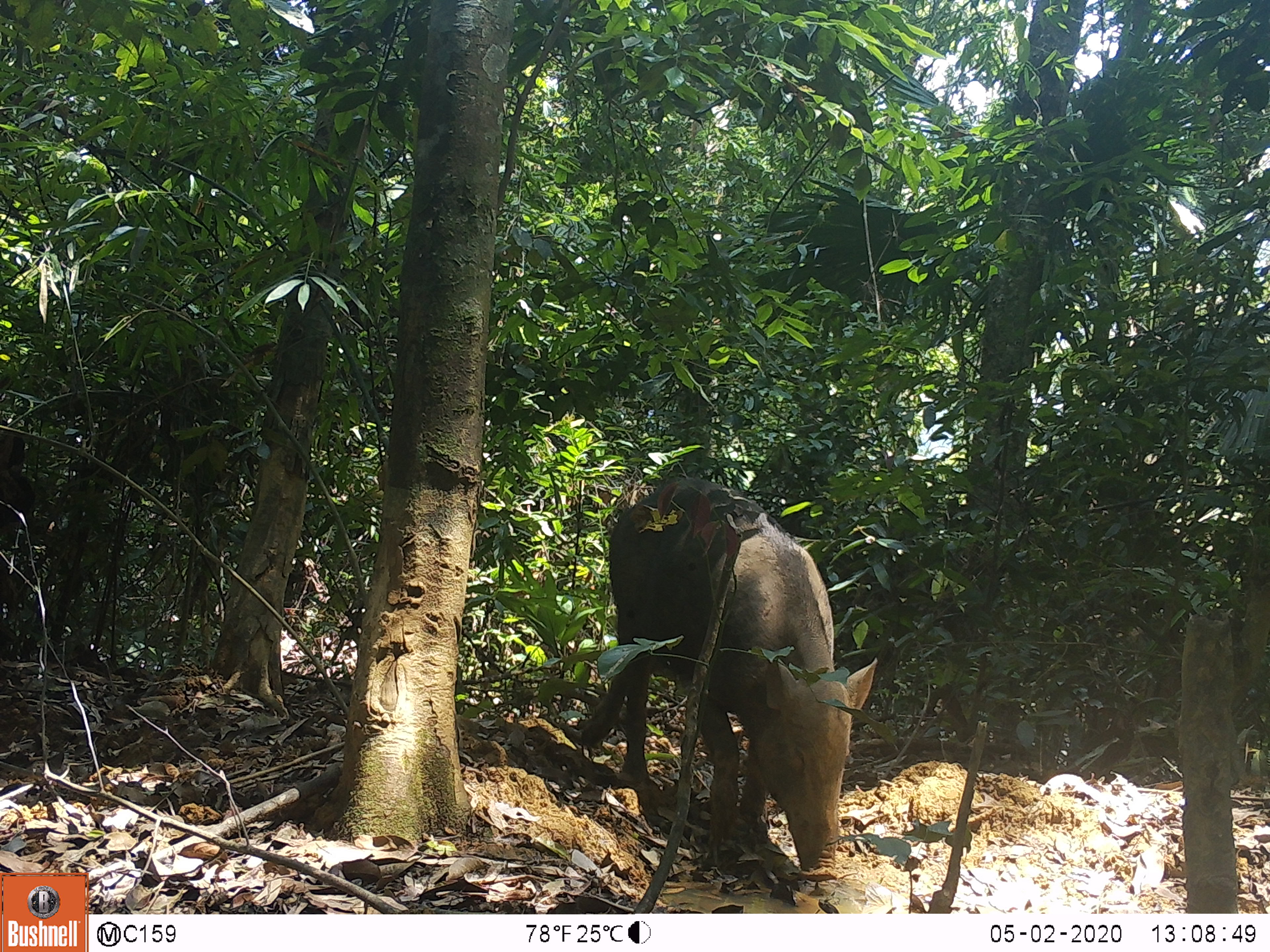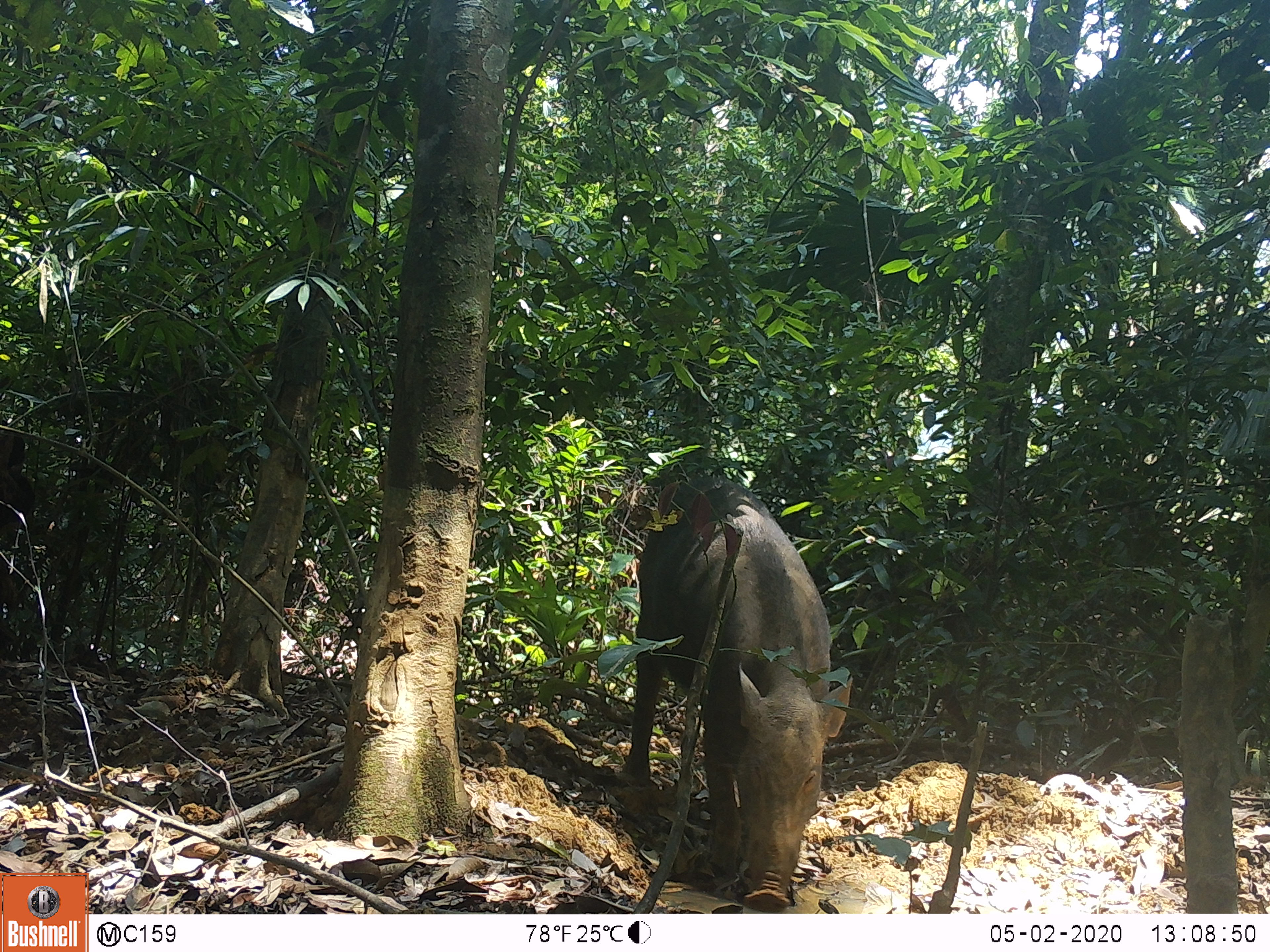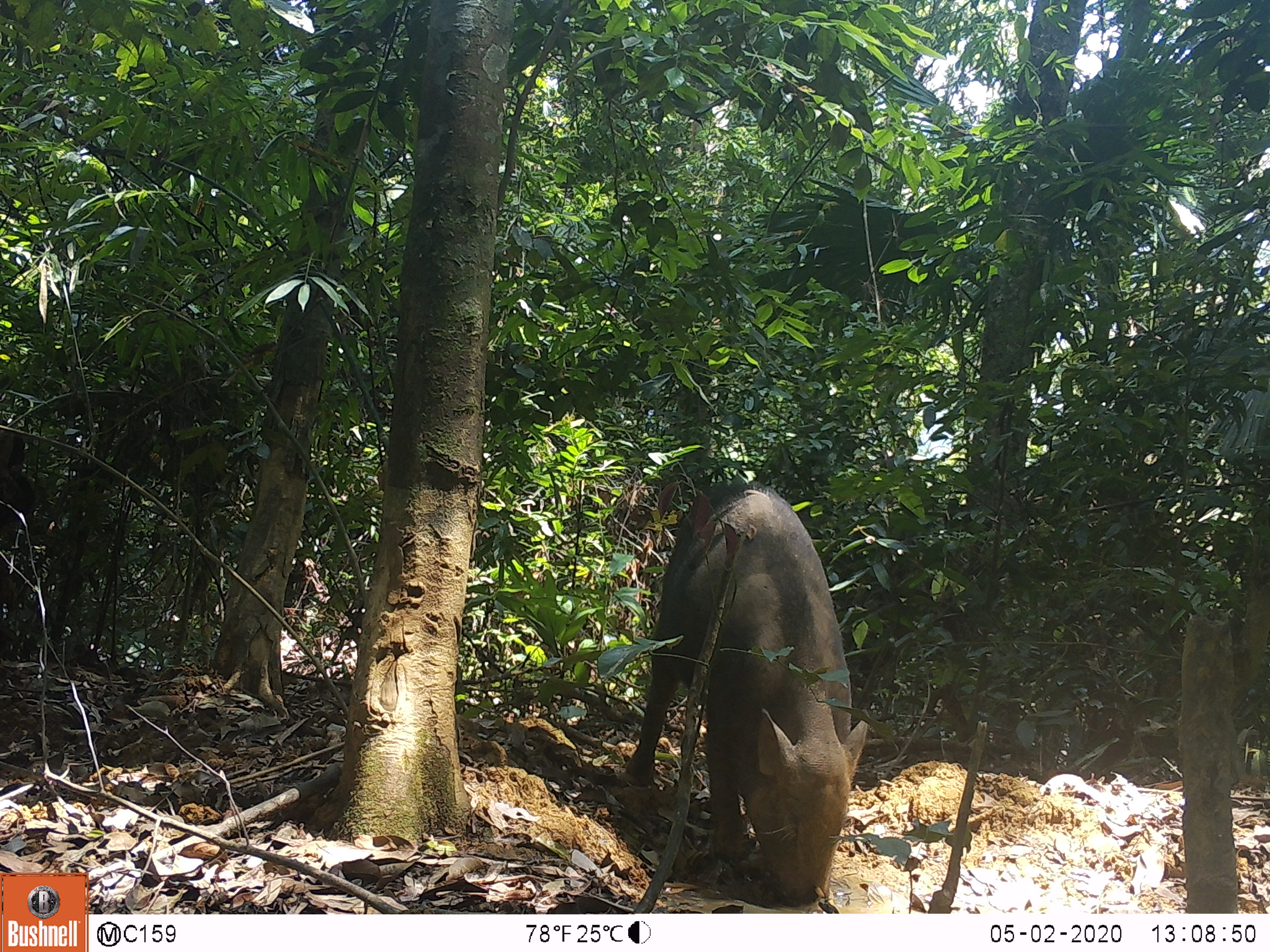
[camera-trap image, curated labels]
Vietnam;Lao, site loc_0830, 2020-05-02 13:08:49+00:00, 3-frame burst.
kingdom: Animalia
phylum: Chordata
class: Mammalia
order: Artiodactyla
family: Suidae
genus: Sus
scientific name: Sus scrofa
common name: eurasian wild pig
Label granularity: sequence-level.